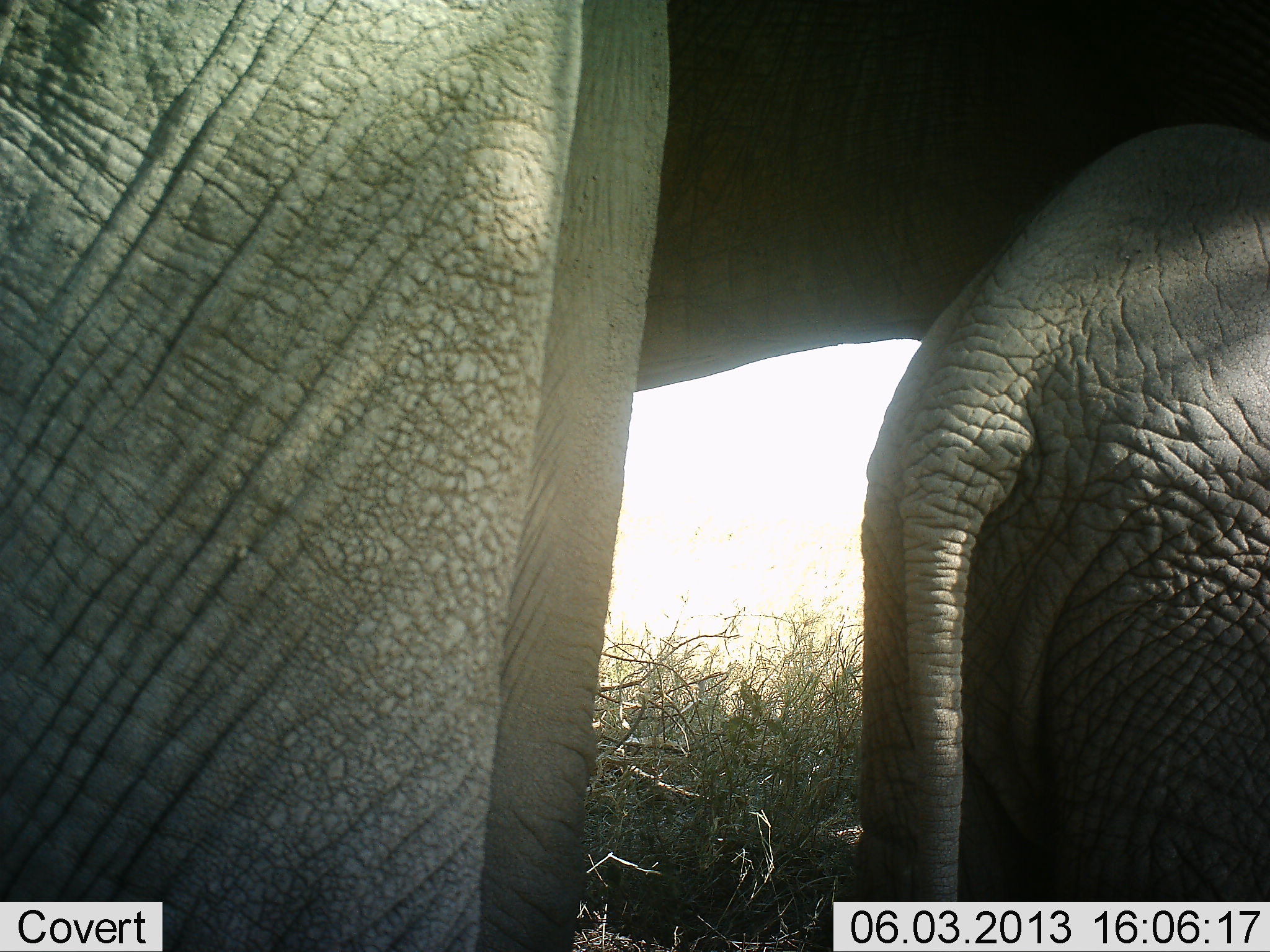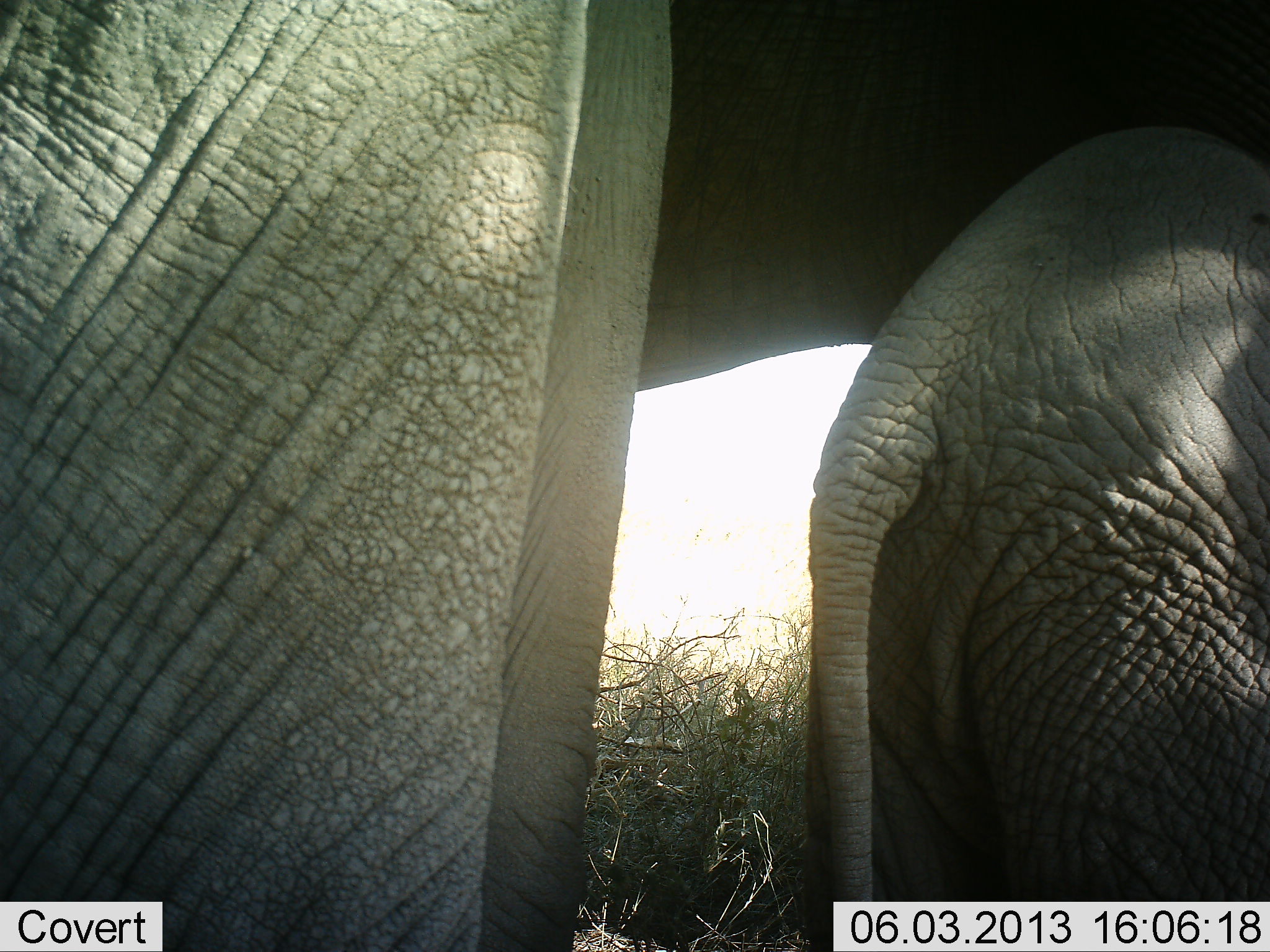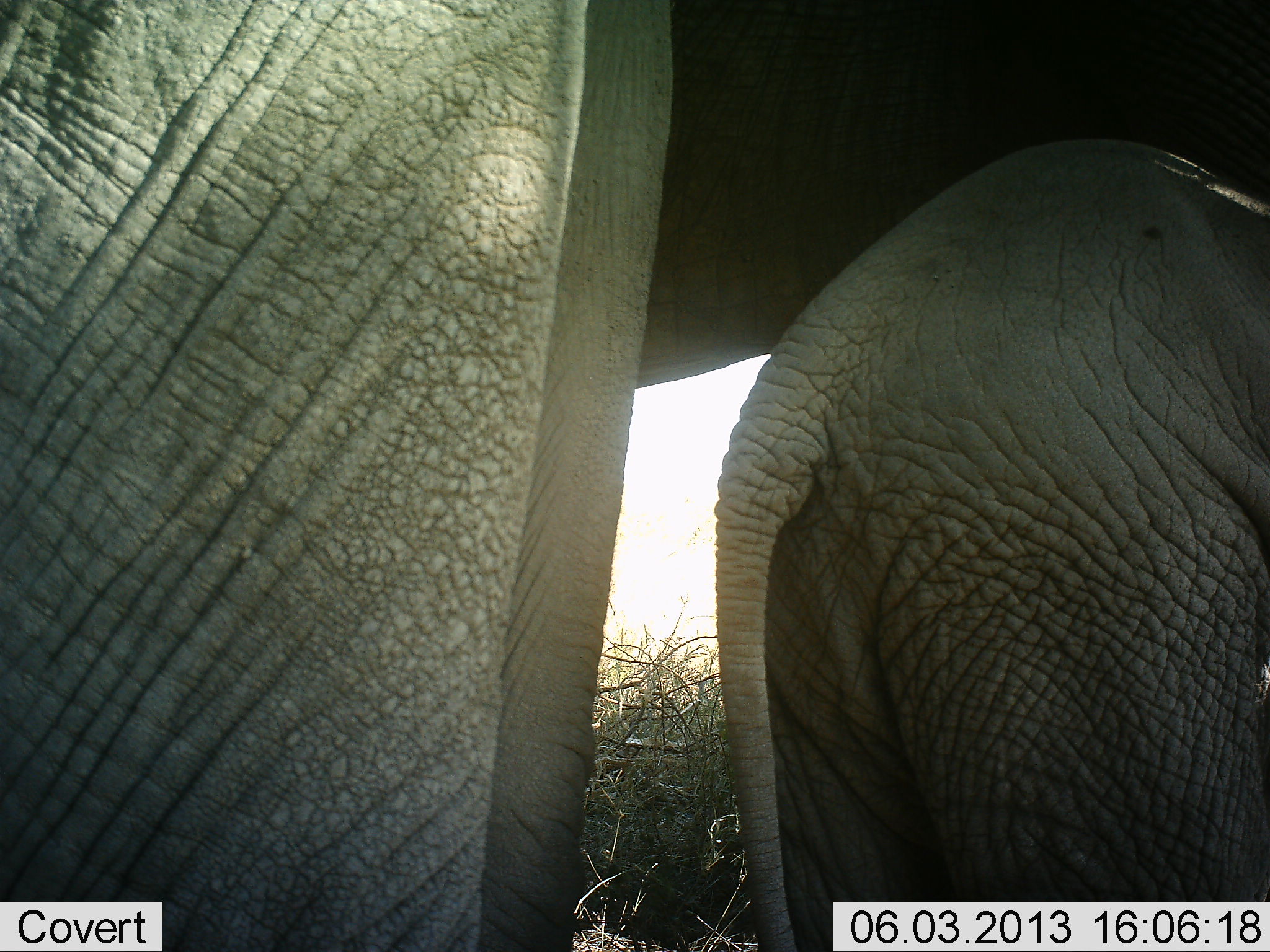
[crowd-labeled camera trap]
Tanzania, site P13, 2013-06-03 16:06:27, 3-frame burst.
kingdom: Animalia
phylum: Chordata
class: Mammalia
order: Proboscidea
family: Elephantidae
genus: Loxodonta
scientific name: Loxodonta africana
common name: african bush elephant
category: elephant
Elephant (african bush elephant) (Loxodonta africana), count 2. Behavior (volunteer vote fractions): standing 90%, resting 0%, moving 24%, interacting 10%. Young present (vote fraction): 86%. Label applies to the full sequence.